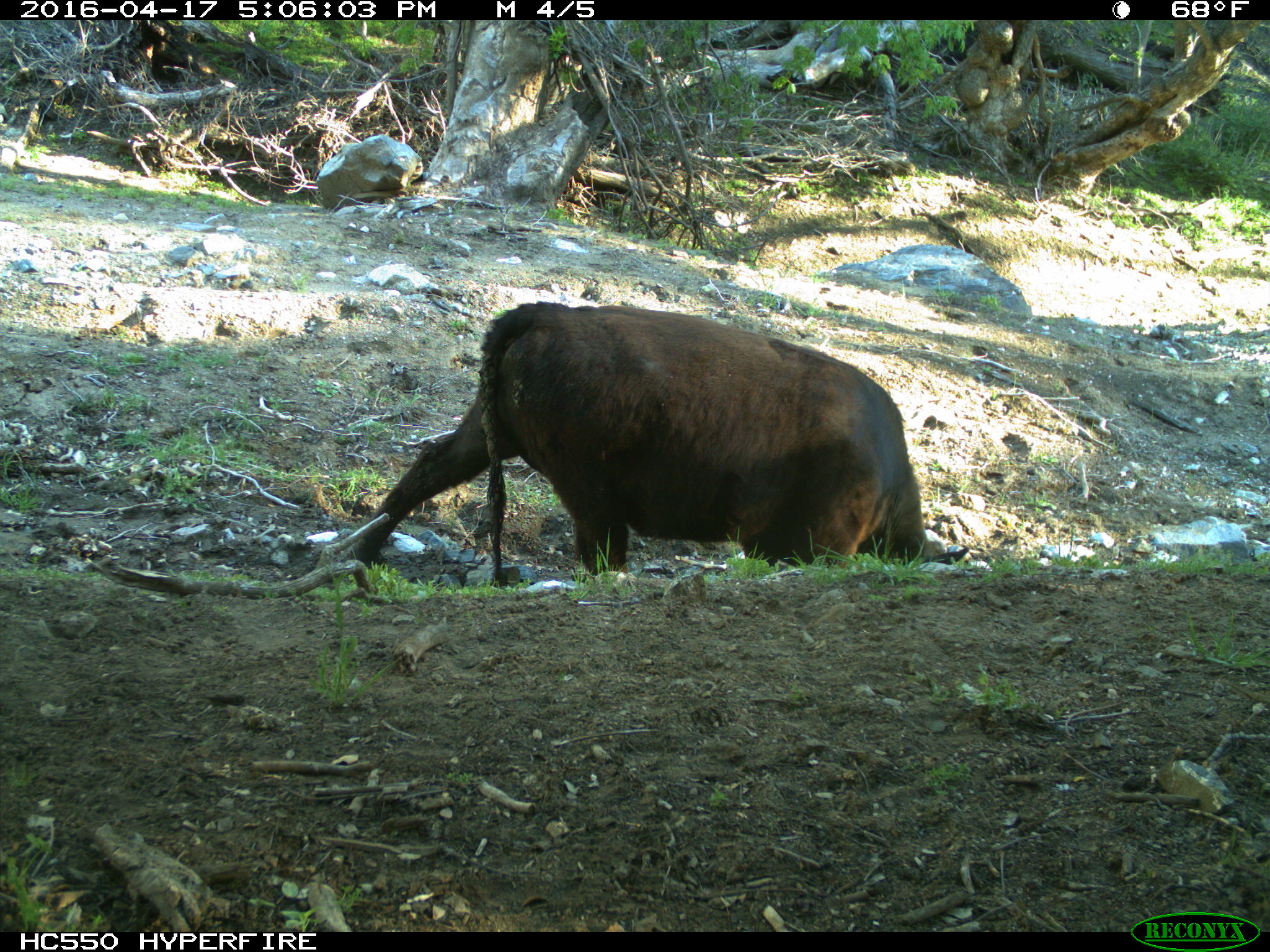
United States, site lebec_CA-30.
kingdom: Animalia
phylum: Chordata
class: Mammalia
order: Artiodactyla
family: Bovidae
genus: Bos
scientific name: Bos taurus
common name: domestic cow